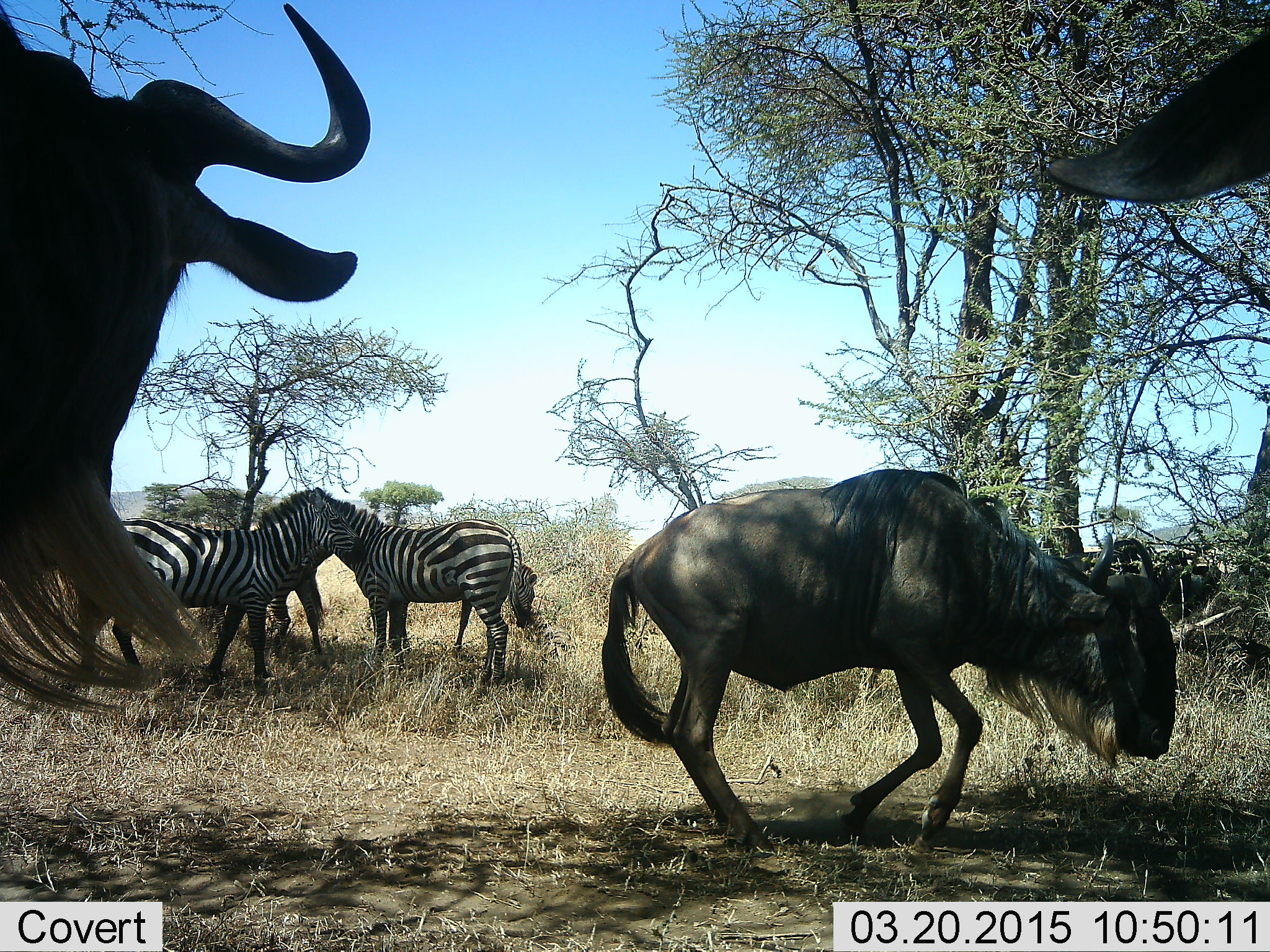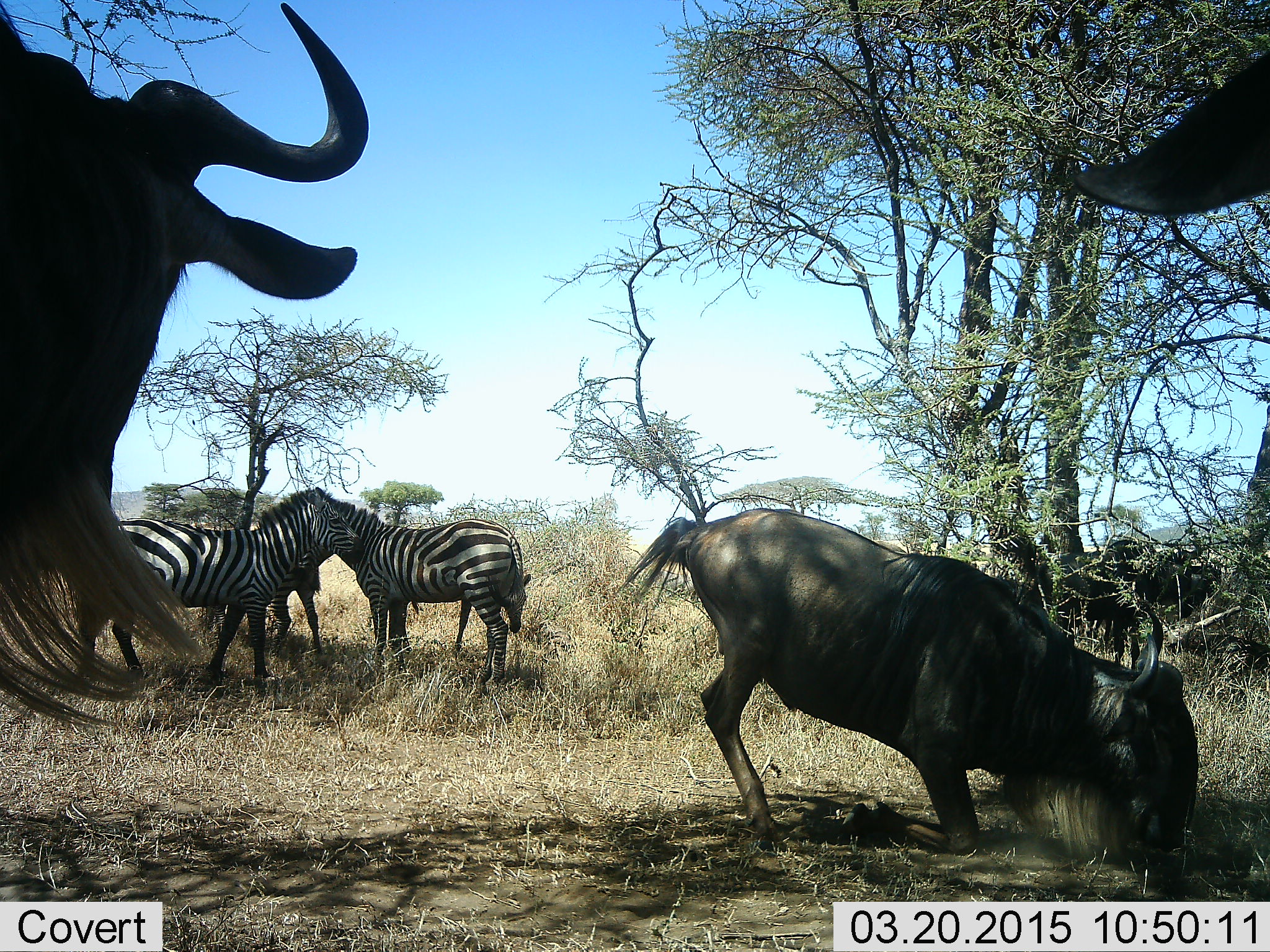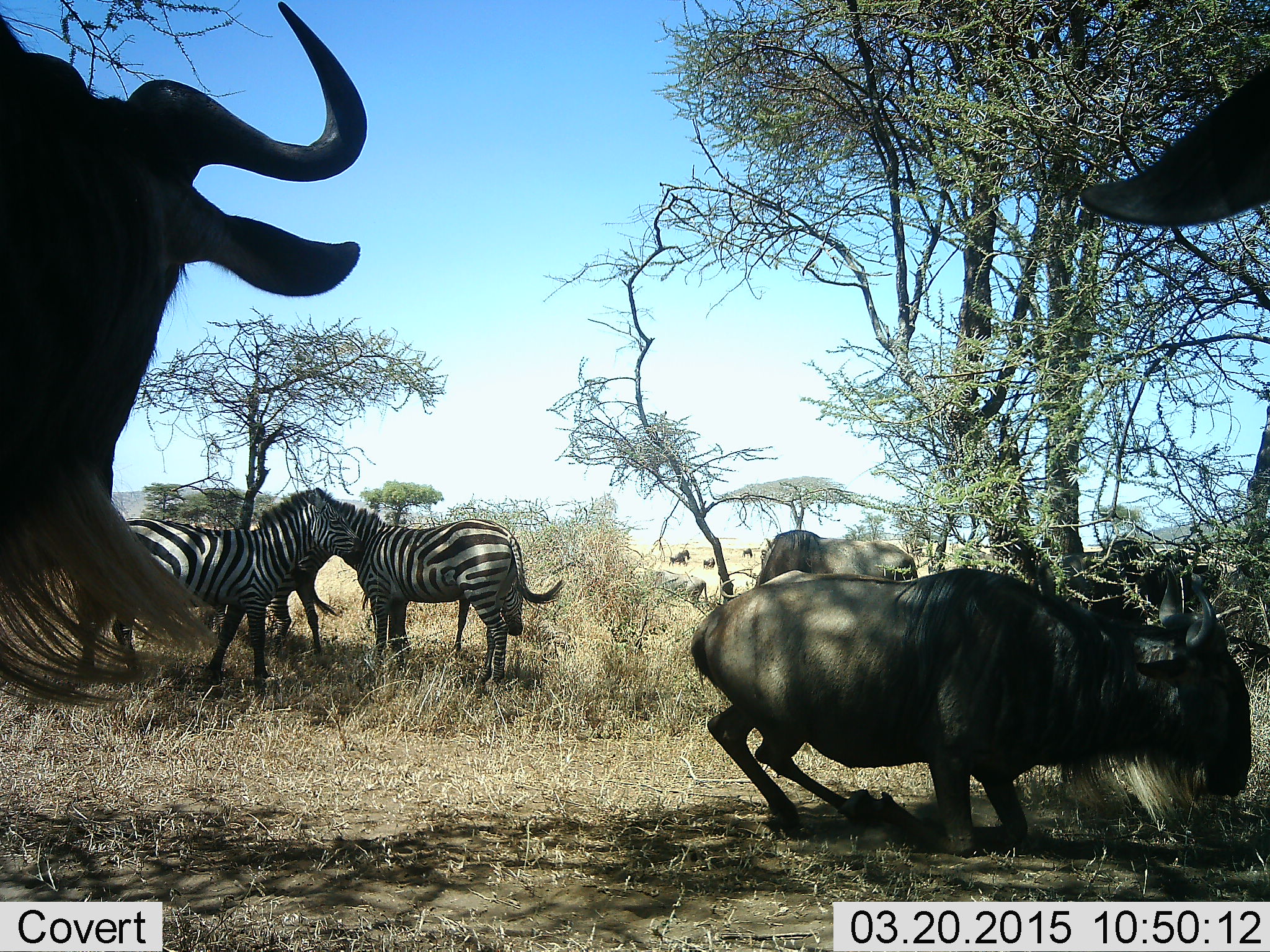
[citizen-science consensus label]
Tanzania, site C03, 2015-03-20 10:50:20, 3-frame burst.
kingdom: Animalia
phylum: Chordata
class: Mammalia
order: Artiodactyla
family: Bovidae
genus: Connochaetes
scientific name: Connochaetes taurinus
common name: blue wildebeest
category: wildebeest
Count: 4.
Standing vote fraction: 100%.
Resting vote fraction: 60%.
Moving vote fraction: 10%.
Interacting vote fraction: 10%.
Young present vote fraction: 0%.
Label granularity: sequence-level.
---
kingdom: Animalia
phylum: Chordata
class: Mammalia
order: Perissodactyla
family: Equidae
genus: Equus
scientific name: Equus quagga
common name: plains zebra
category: zebra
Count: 3.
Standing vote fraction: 90%.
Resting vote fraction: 0%.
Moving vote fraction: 0%.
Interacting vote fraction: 20%.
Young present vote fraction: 0%.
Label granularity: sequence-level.